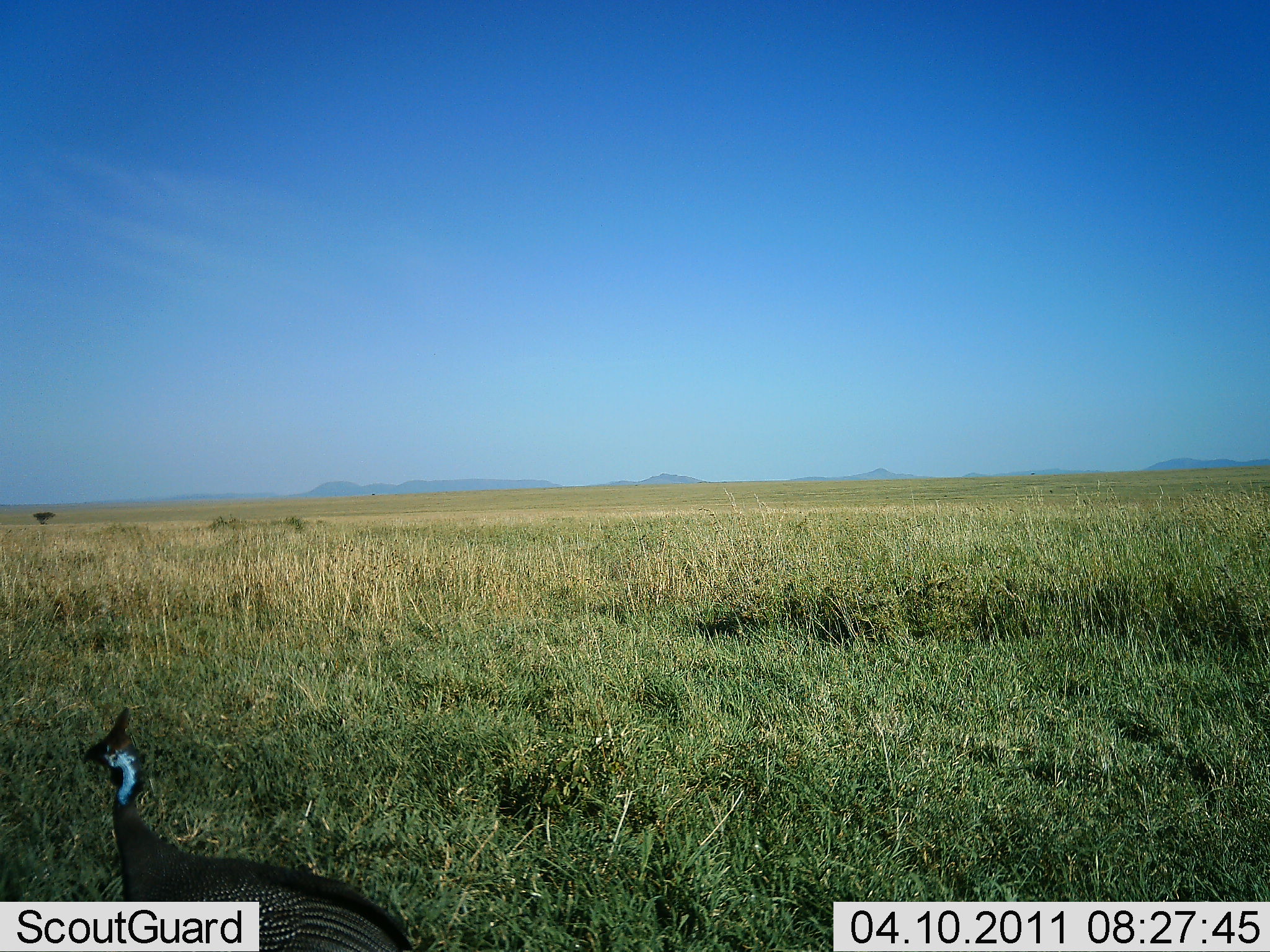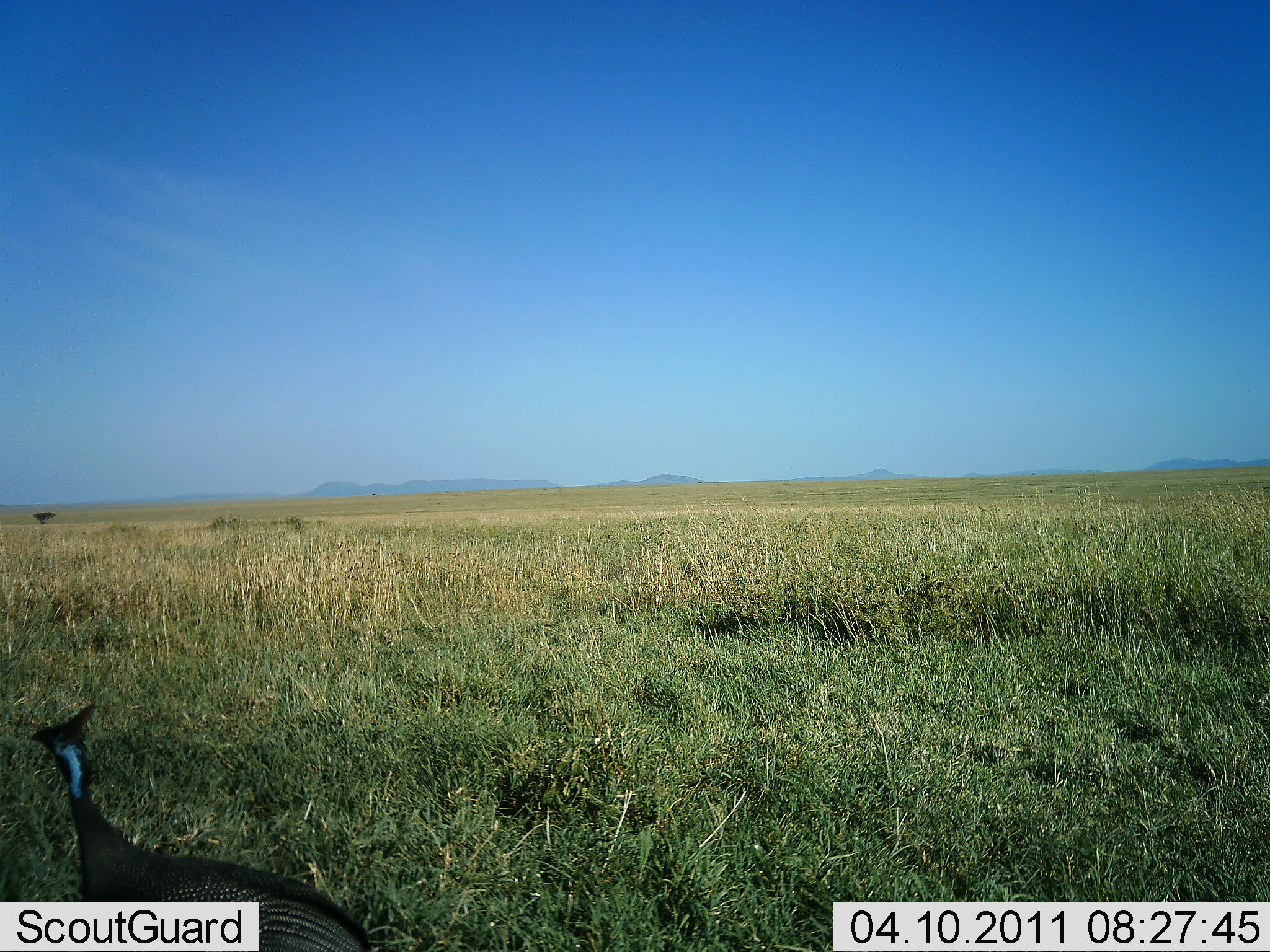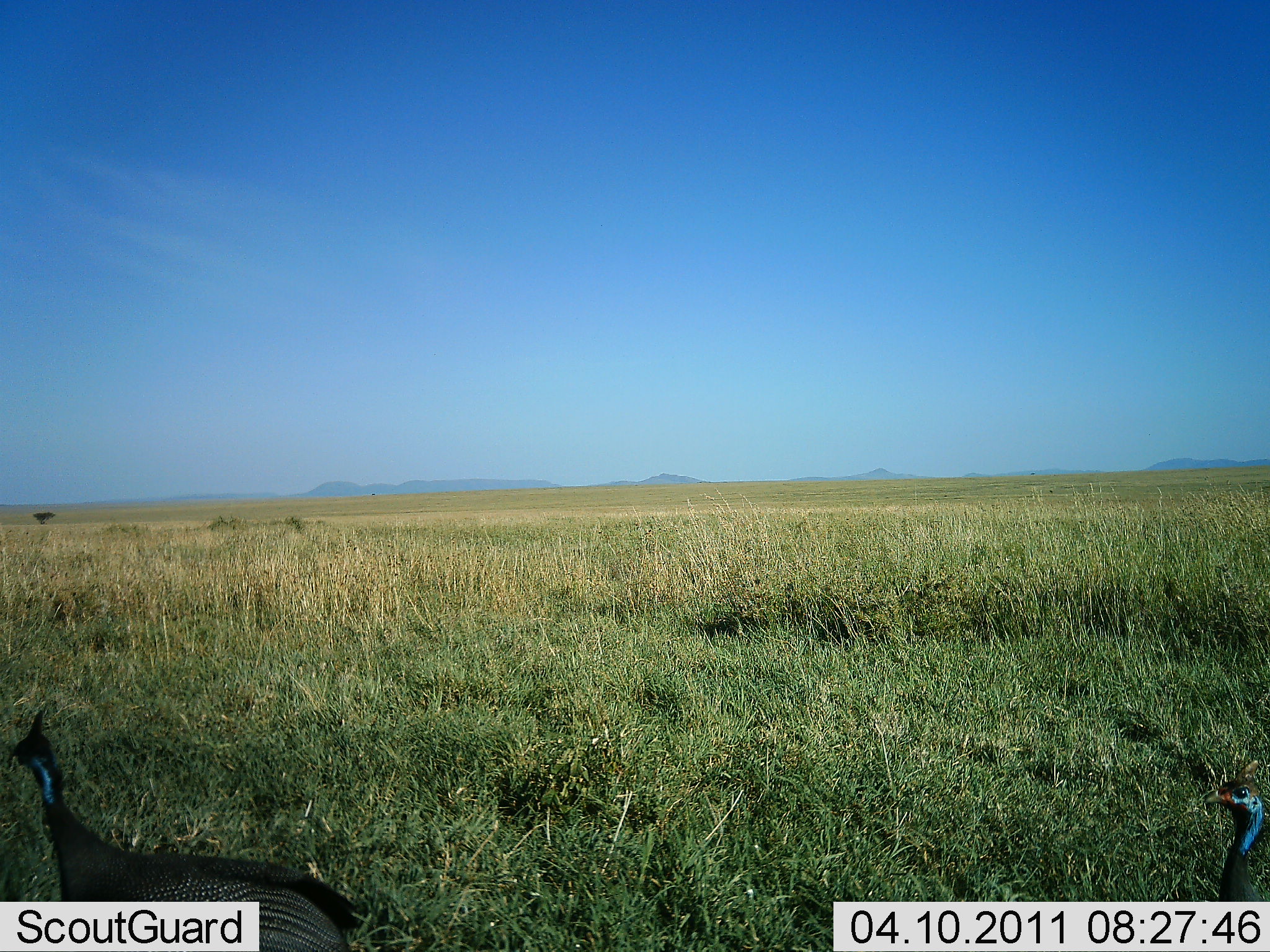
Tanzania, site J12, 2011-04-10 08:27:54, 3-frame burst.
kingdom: Animalia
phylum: Chordata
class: Aves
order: Galliformes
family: Numididae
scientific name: Numididae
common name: guinea fowl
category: guineafowl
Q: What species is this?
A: Guineafowl (guinea fowl) (Numididae).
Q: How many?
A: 2.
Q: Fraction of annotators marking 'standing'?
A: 8%.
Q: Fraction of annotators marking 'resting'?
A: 0%.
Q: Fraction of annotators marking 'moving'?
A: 92%.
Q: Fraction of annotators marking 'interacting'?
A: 0%.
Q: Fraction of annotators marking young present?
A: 0%.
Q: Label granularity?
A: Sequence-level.